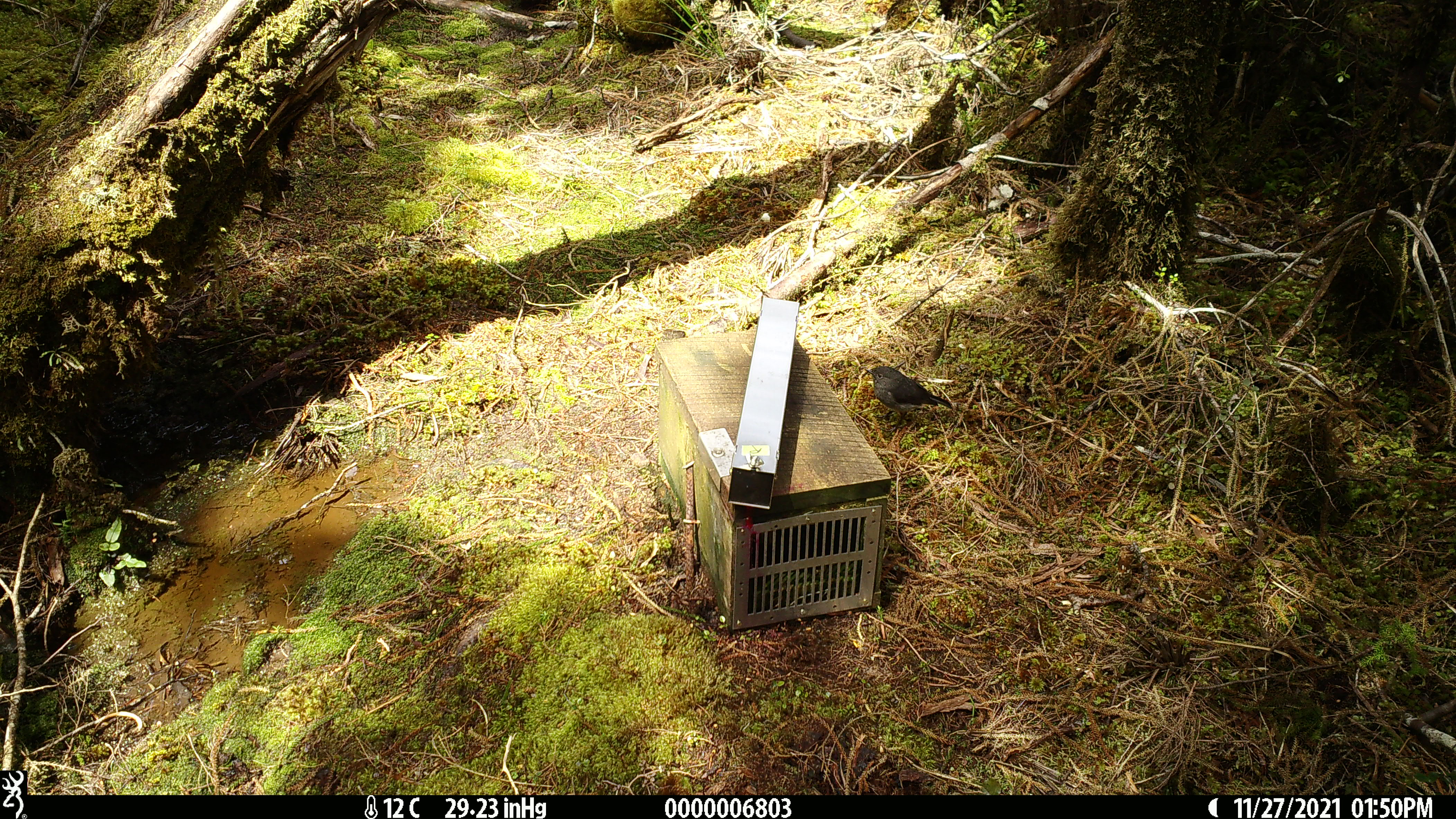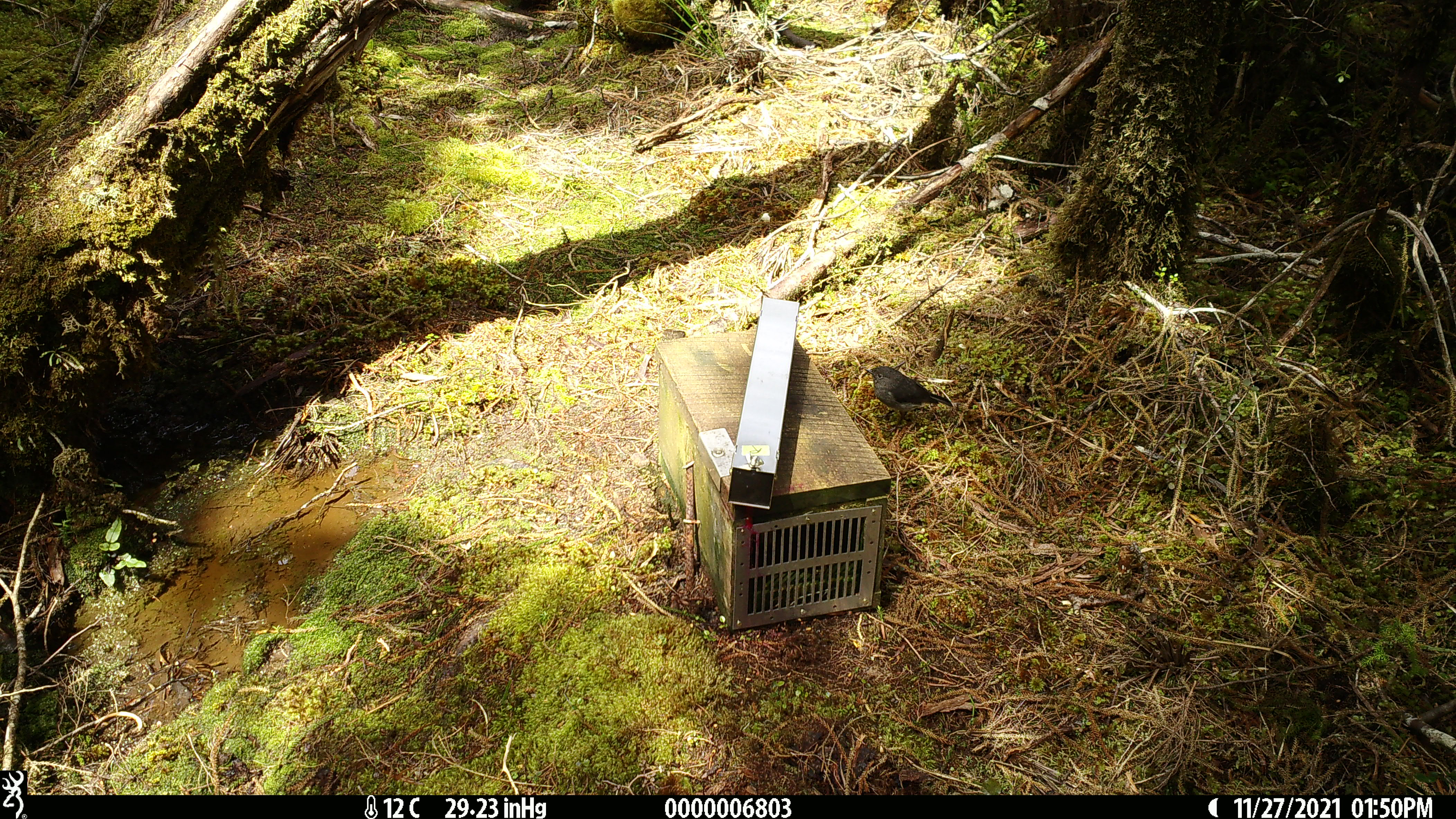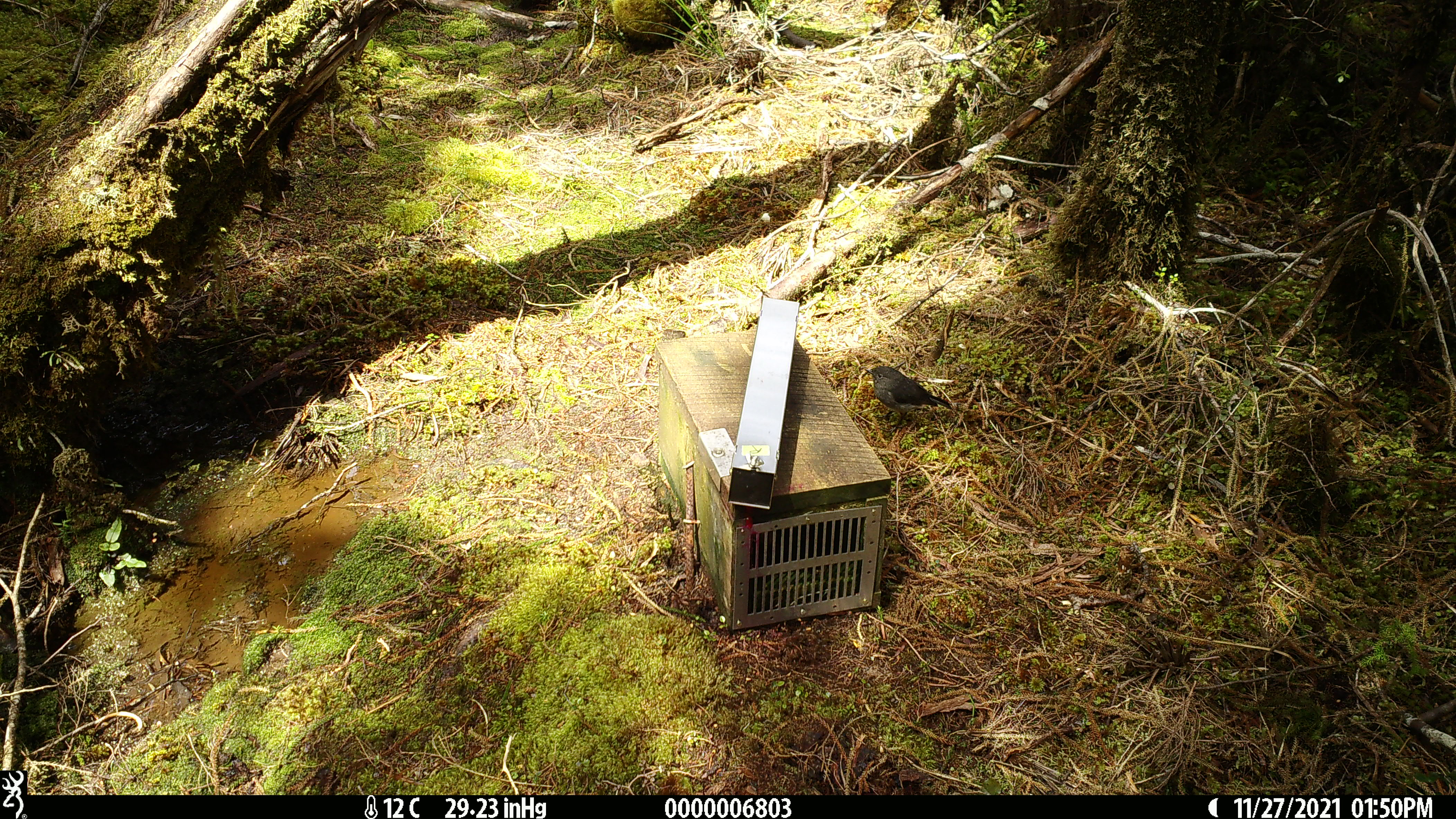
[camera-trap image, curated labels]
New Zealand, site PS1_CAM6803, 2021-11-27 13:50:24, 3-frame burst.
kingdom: Animalia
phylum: Chordata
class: Aves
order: Passeriformes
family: Petroicidae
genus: Petroica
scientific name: Petroica australis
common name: new zealand robin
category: robin